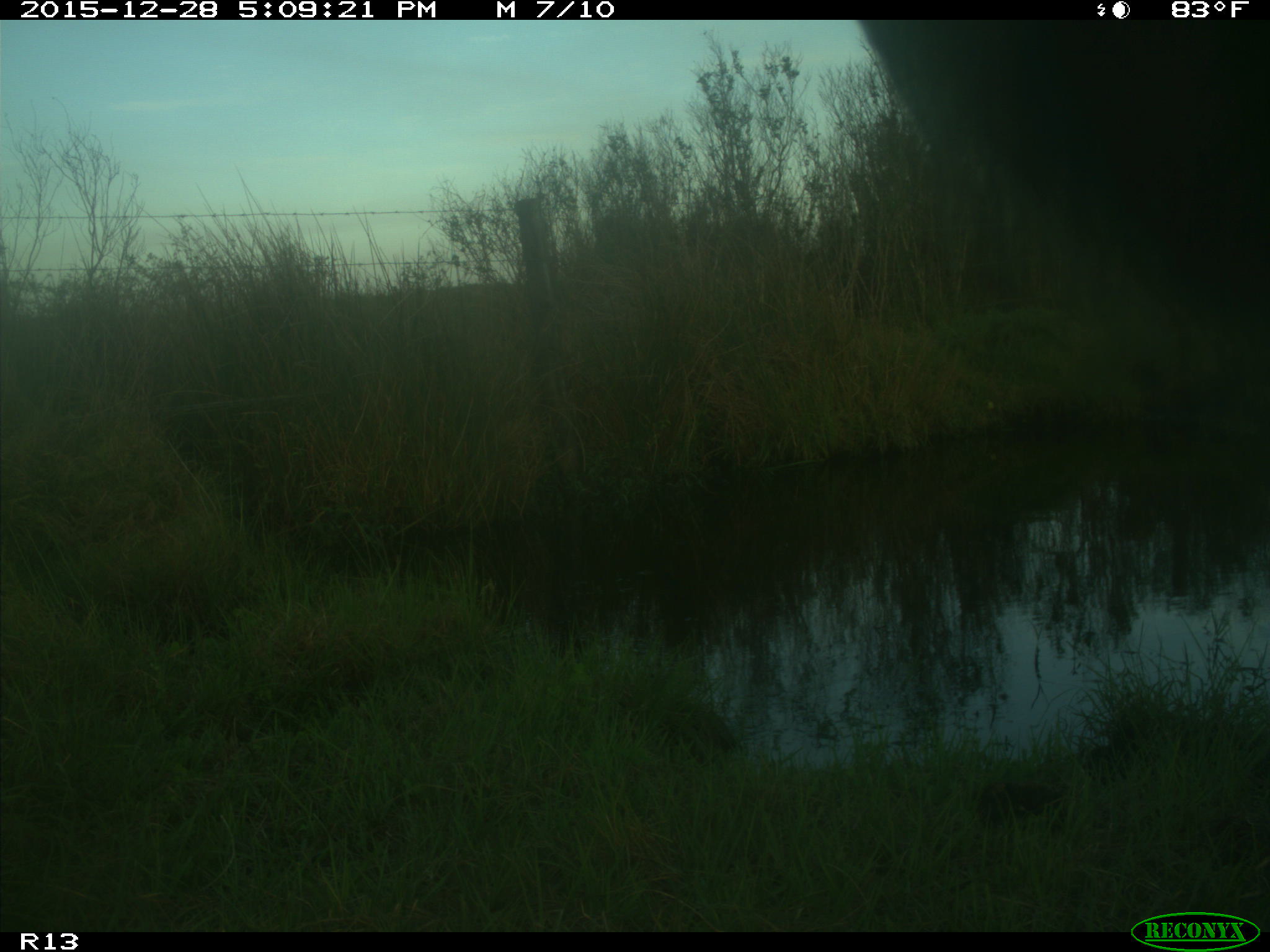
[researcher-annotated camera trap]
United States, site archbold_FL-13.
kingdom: Animalia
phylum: Chordata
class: Mammalia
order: Artiodactyla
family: Bovidae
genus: Bos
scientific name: Bos taurus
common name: domestic cow